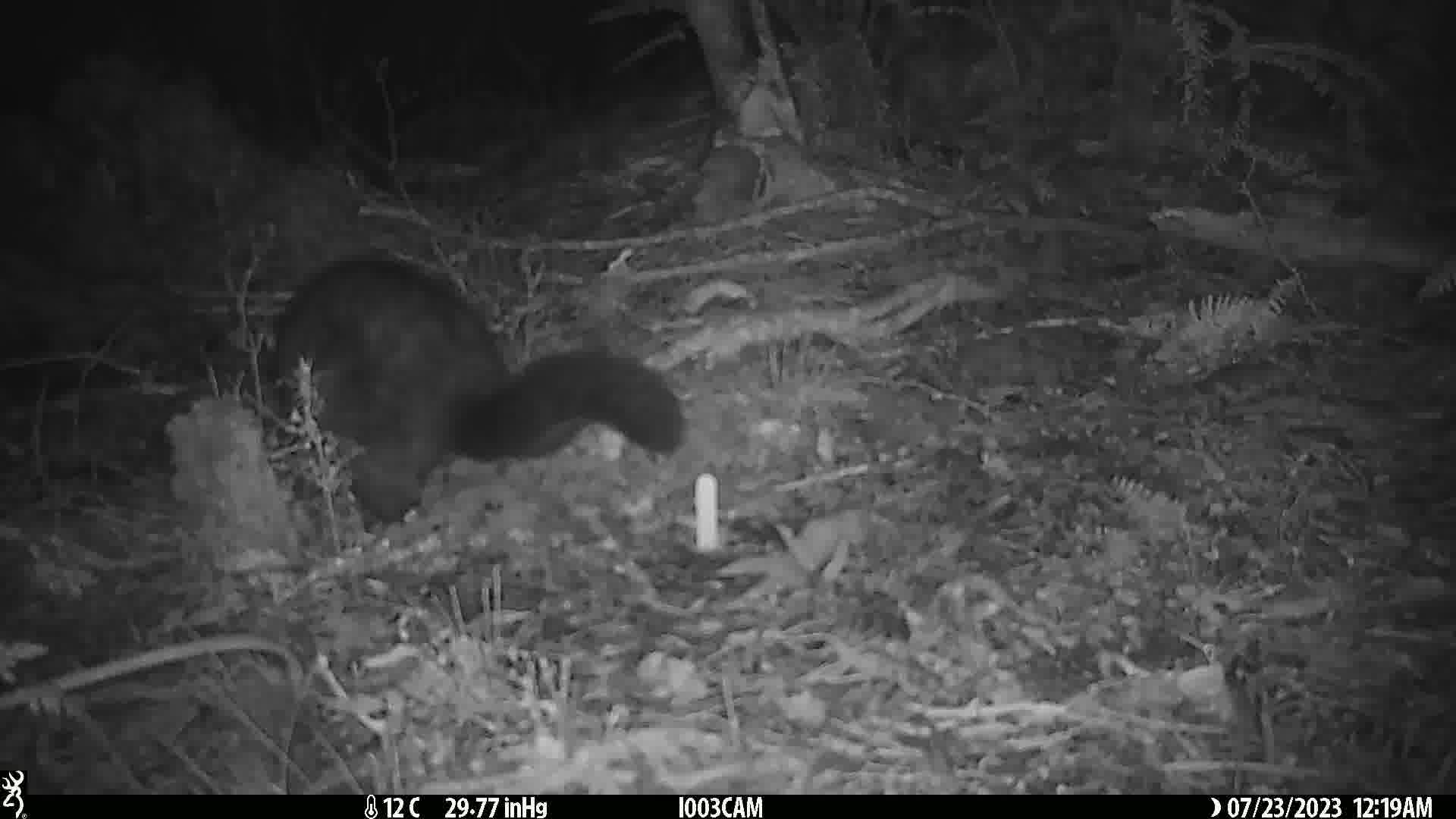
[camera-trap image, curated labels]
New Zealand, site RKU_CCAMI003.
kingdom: Animalia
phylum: Chordata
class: Mammalia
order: Diprotodontia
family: Phalangeridae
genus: Trichosurus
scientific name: Trichosurus vulpecula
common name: common brushtail possum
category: possum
Possum (common brushtail possum) (Trichosurus vulpecula).